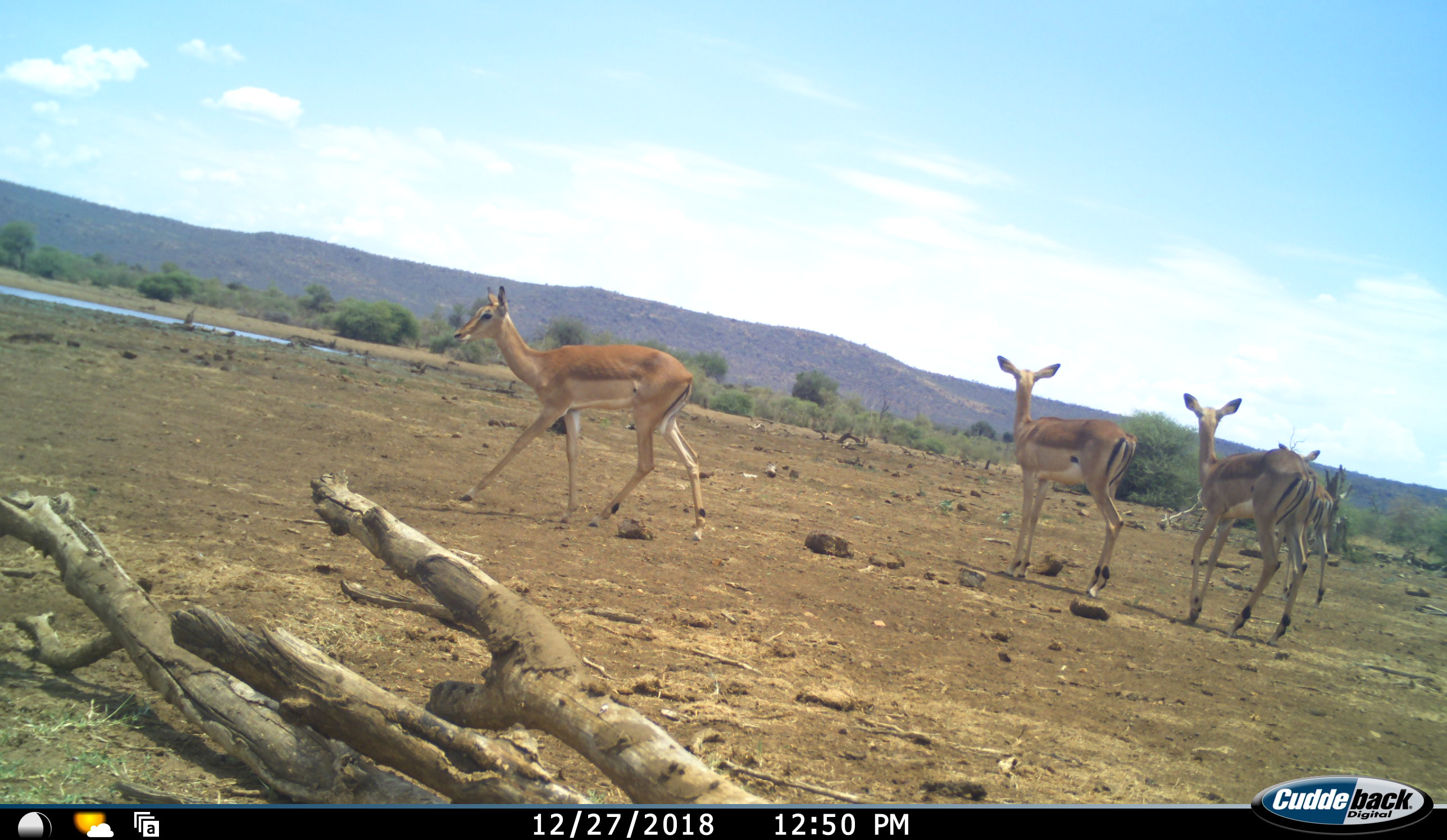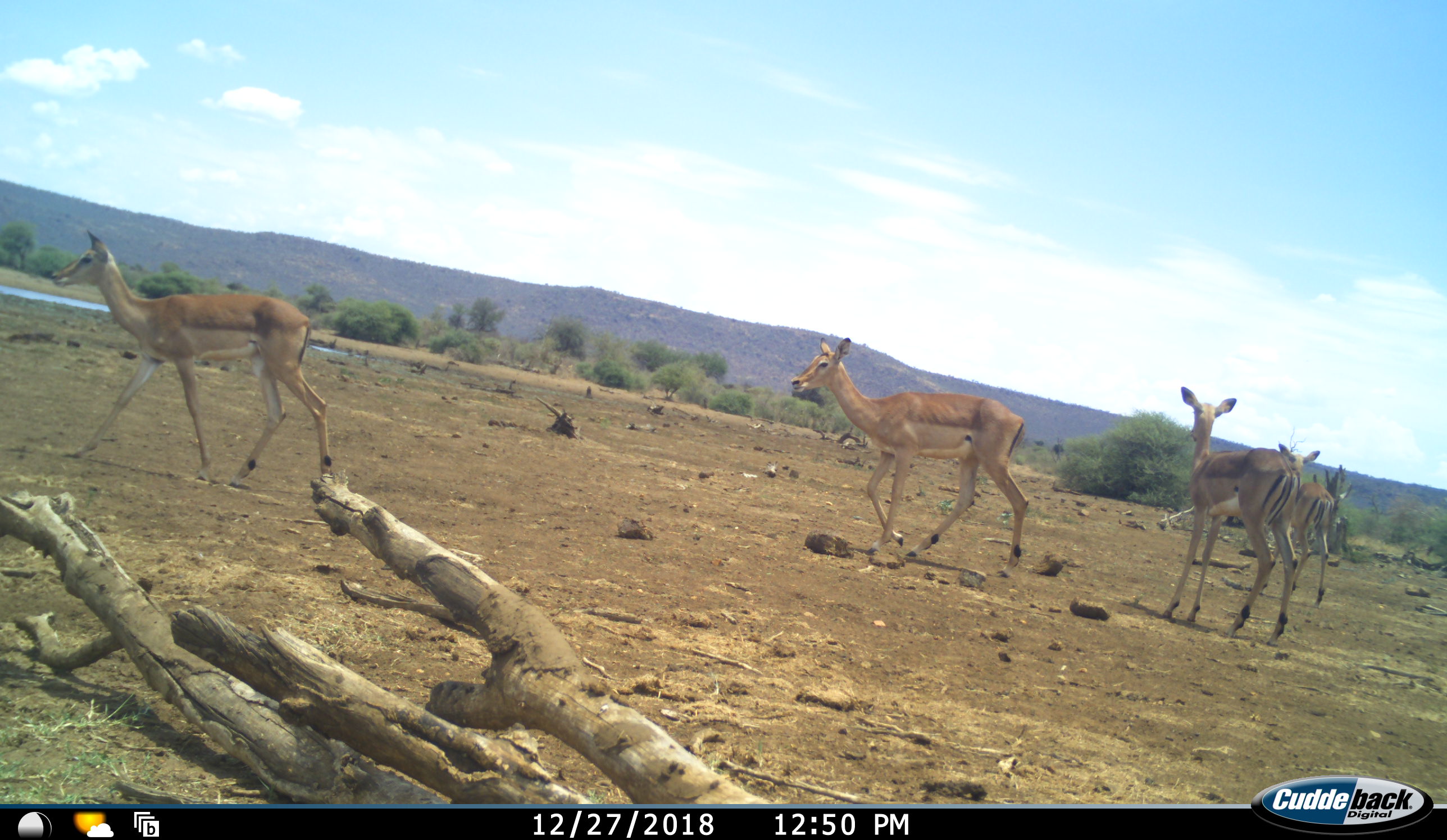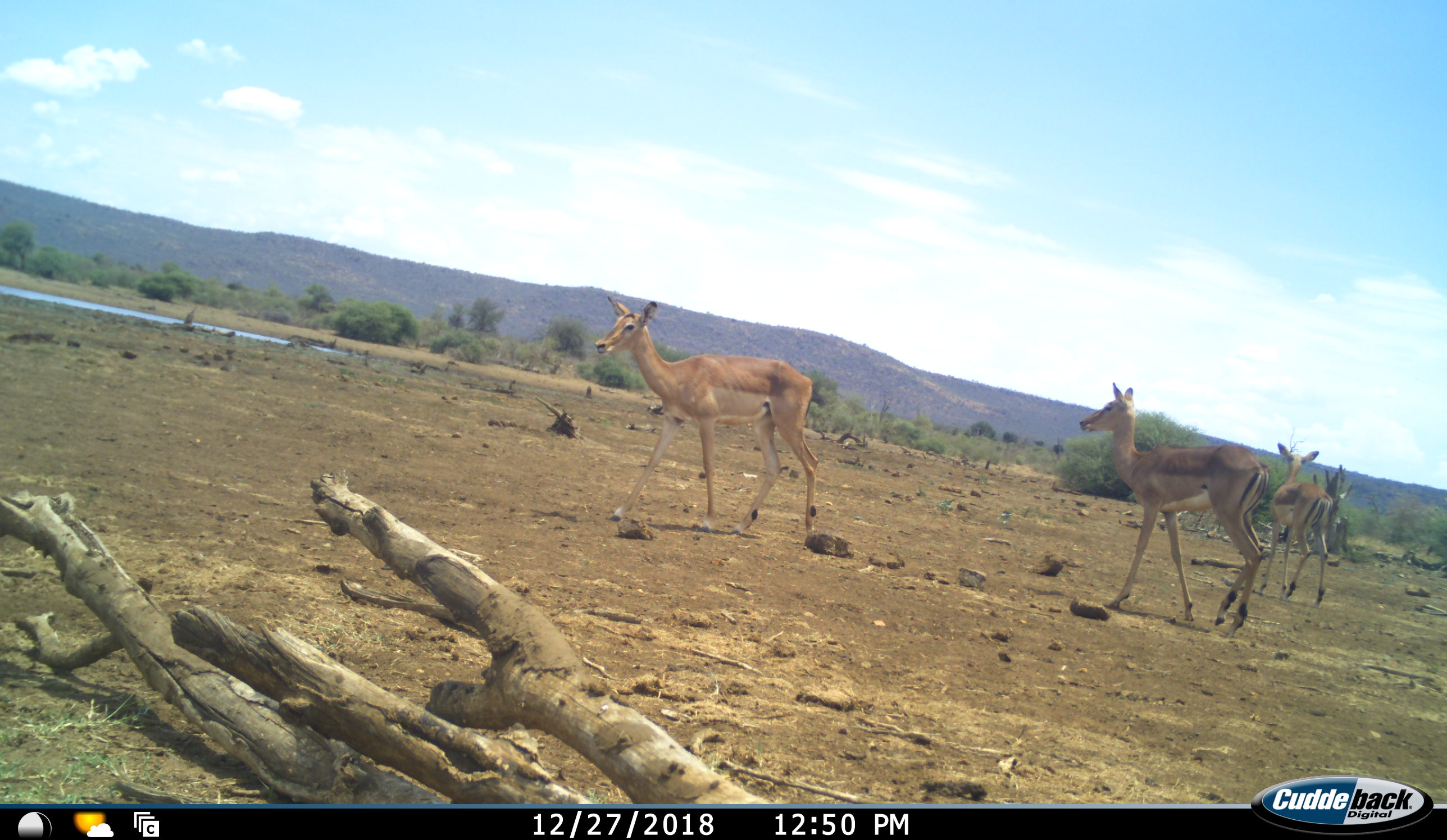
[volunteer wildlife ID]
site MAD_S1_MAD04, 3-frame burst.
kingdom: Animalia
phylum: Chordata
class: Mammalia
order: Artiodactyla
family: Bovidae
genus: Aepyceros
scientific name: Aepyceros melampus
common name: impala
Impala (Aepyceros melampus), count 4. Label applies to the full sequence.